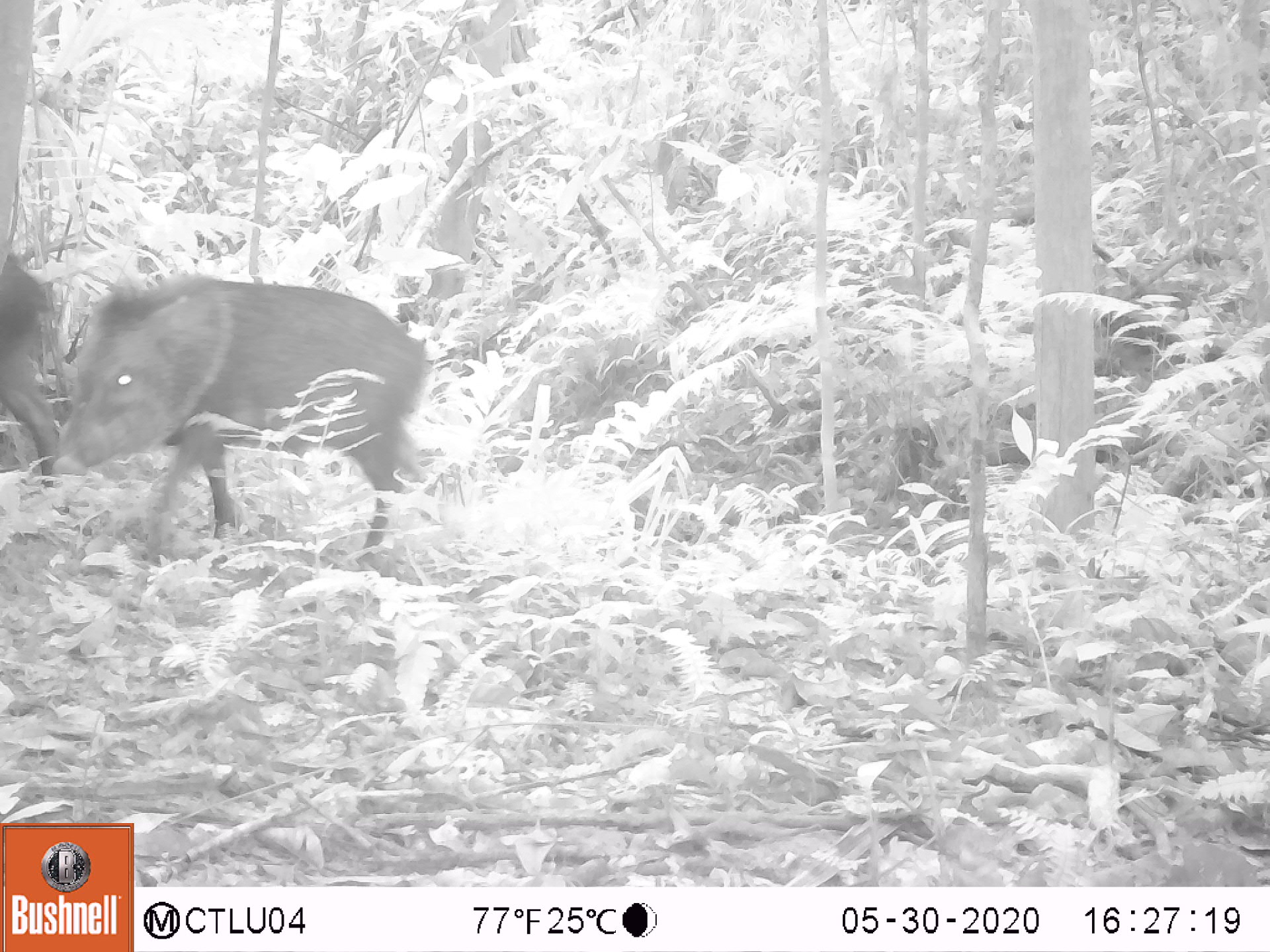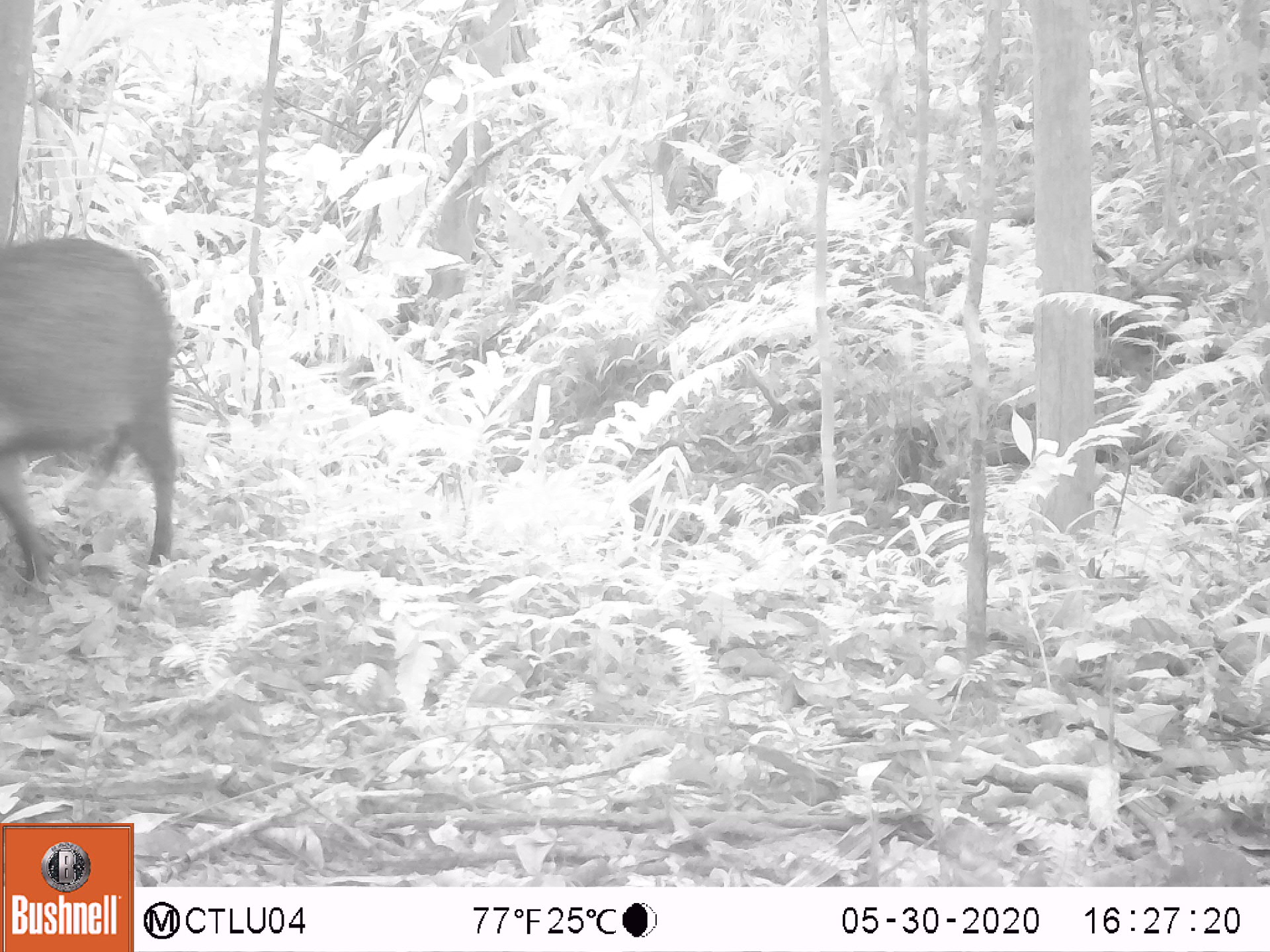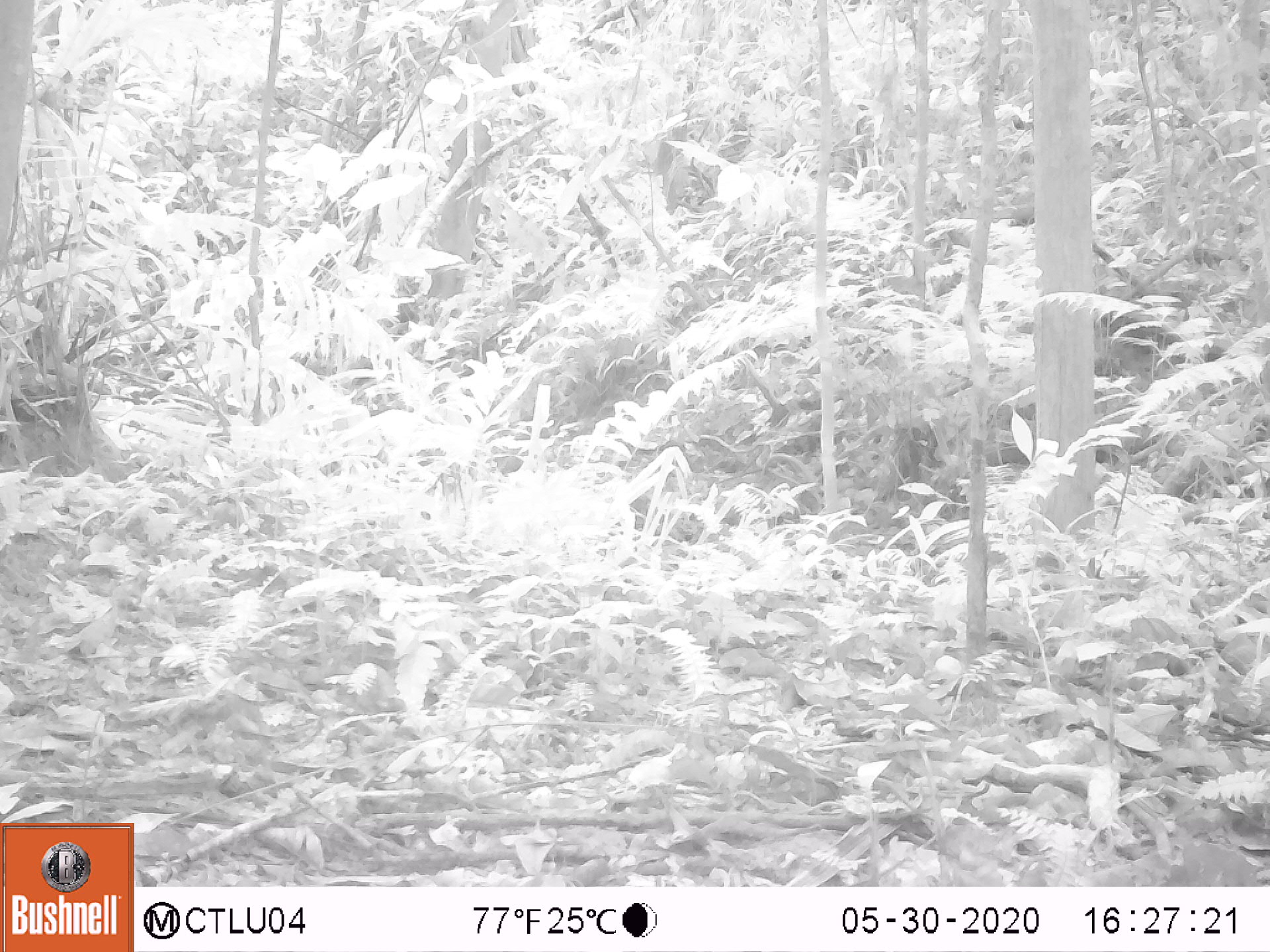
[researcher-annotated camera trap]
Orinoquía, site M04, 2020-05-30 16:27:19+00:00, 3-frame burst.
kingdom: Animalia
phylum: Chordata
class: Mammalia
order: Artiodactyla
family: Tayassuidae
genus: Pecari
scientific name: Pecari tajacu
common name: collared peccary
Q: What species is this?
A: Collared peccary (Pecari tajacu).